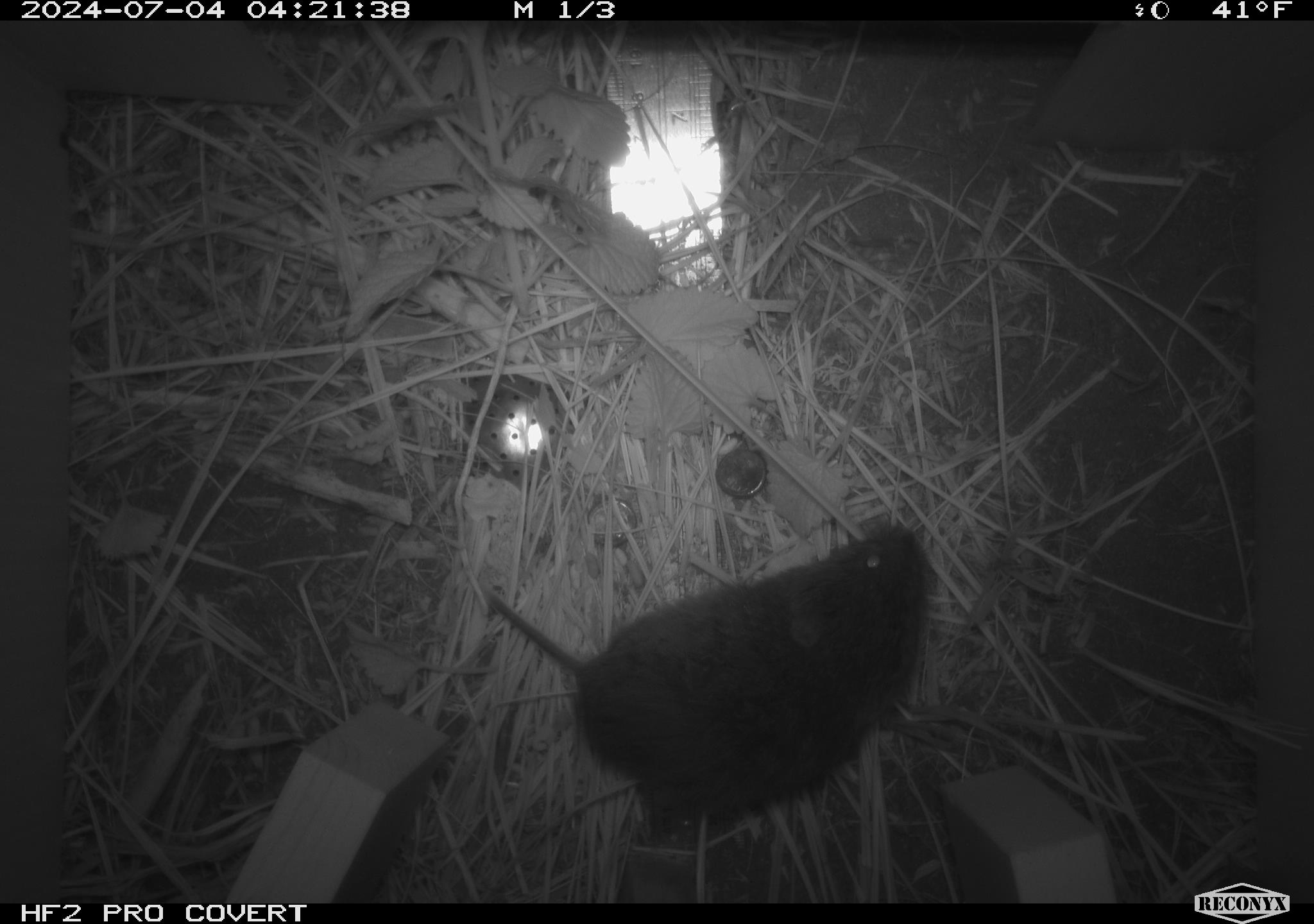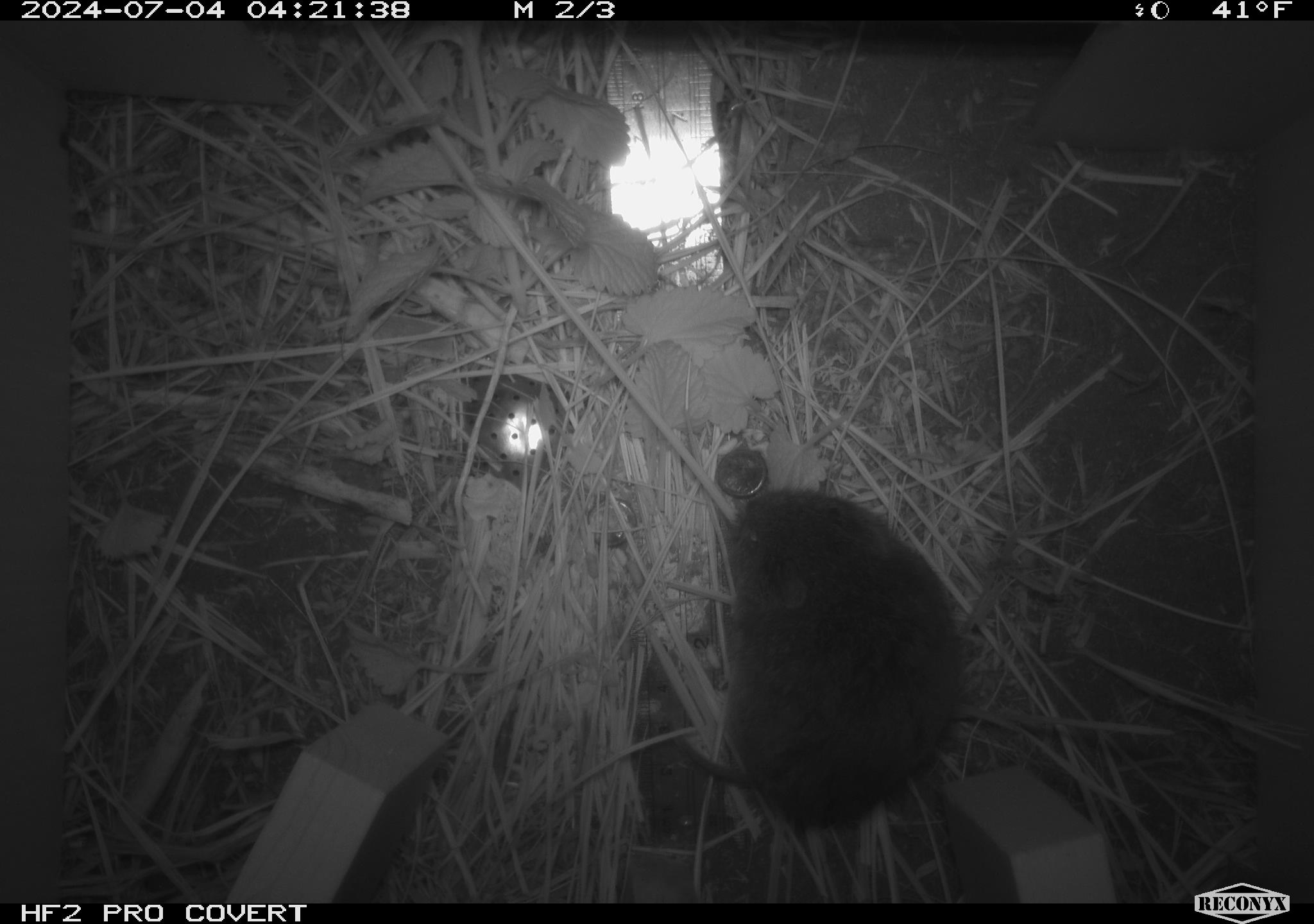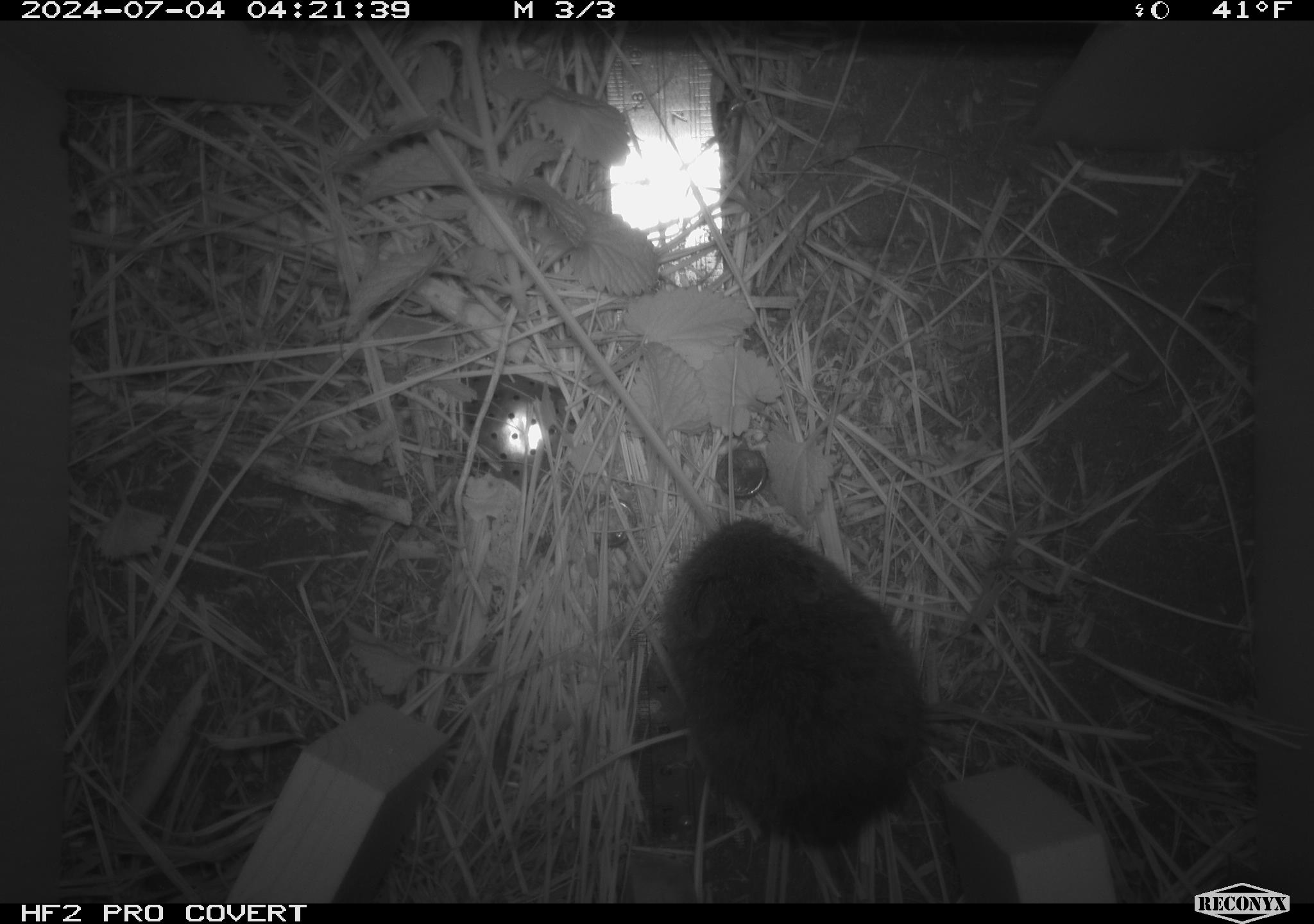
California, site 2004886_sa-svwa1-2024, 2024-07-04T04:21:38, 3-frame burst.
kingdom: Animalia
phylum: Chordata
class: Mammalia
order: Rodentia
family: Cricetidae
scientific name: Arvicolinae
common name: voles, lemmings, and muskrats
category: arvicolinae subfamily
Arvicolinae subfamily (voles, lemmings, and muskrats) (Arvicolinae).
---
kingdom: Animalia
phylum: Arthropoda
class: Malacostraca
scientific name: Malacostraca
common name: amphipods, crabs, isopods, krill, lobsters and shrimps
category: malacostracan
Malacostracan (amphipods, crabs, isopods, krill, lobsters and shrimps) (Malacostraca).